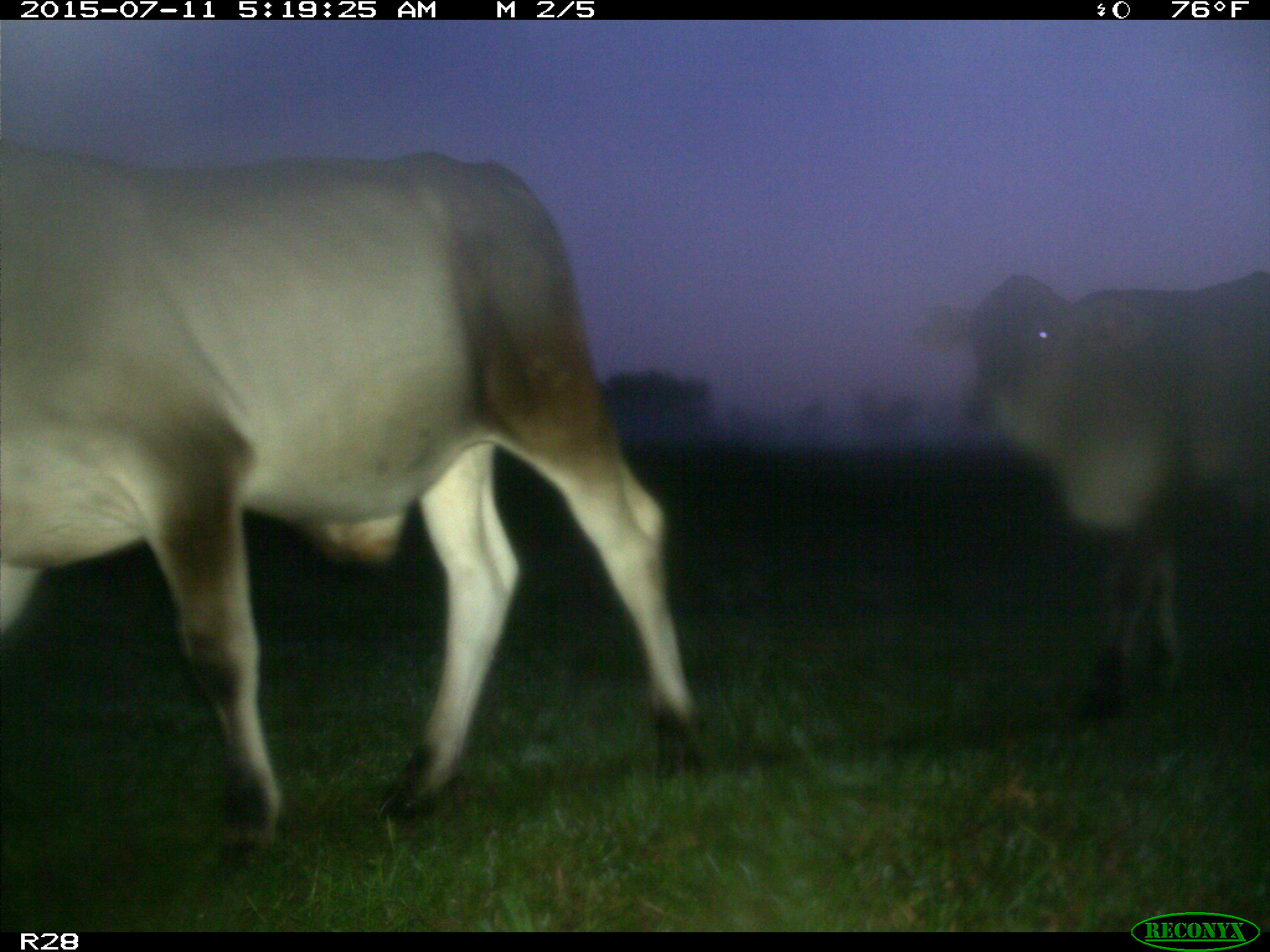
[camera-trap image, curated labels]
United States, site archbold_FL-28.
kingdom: Animalia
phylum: Chordata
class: Mammalia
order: Artiodactyla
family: Bovidae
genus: Bos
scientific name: Bos taurus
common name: domestic cow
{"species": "Bos taurus (domestic cow)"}